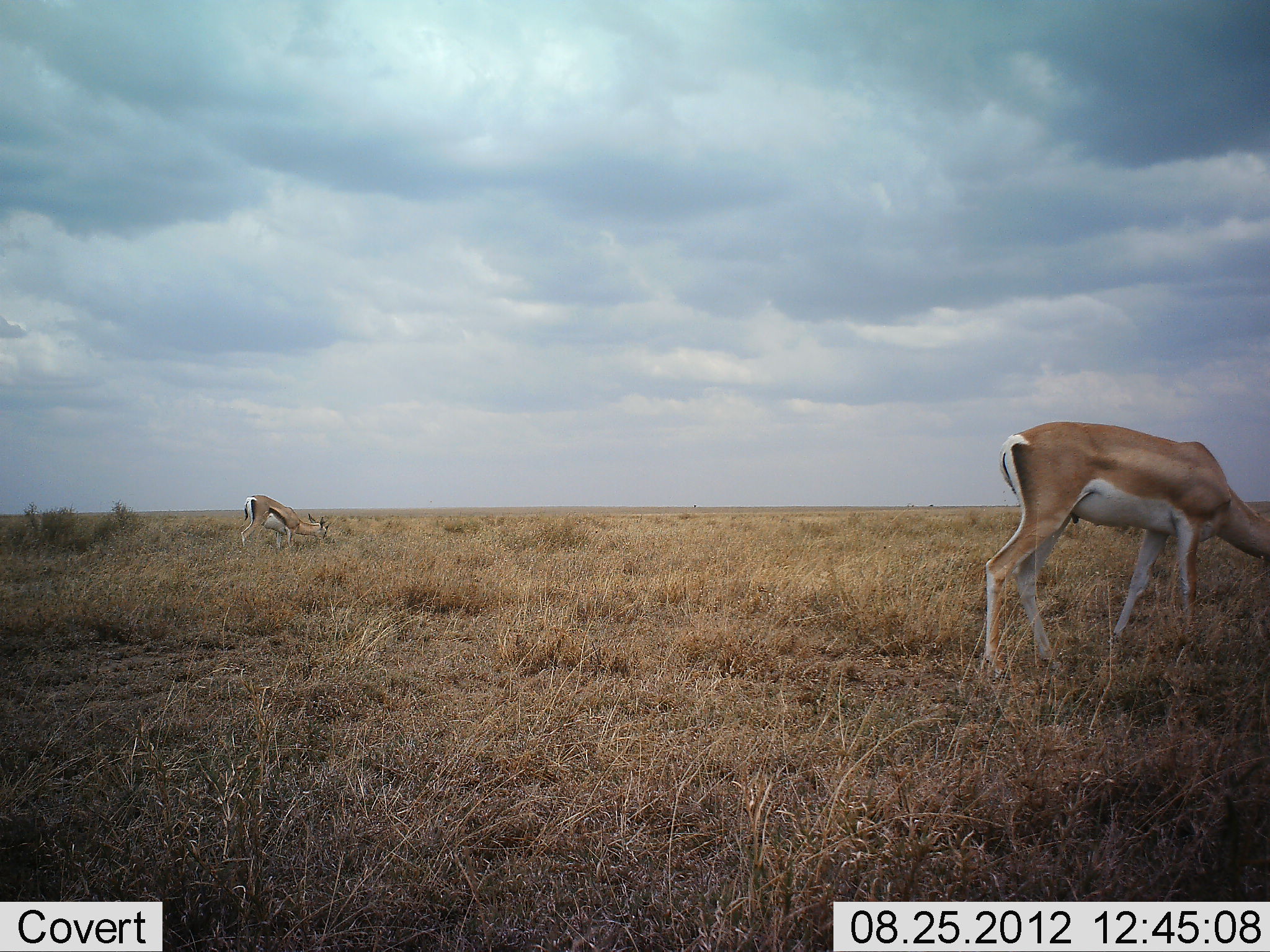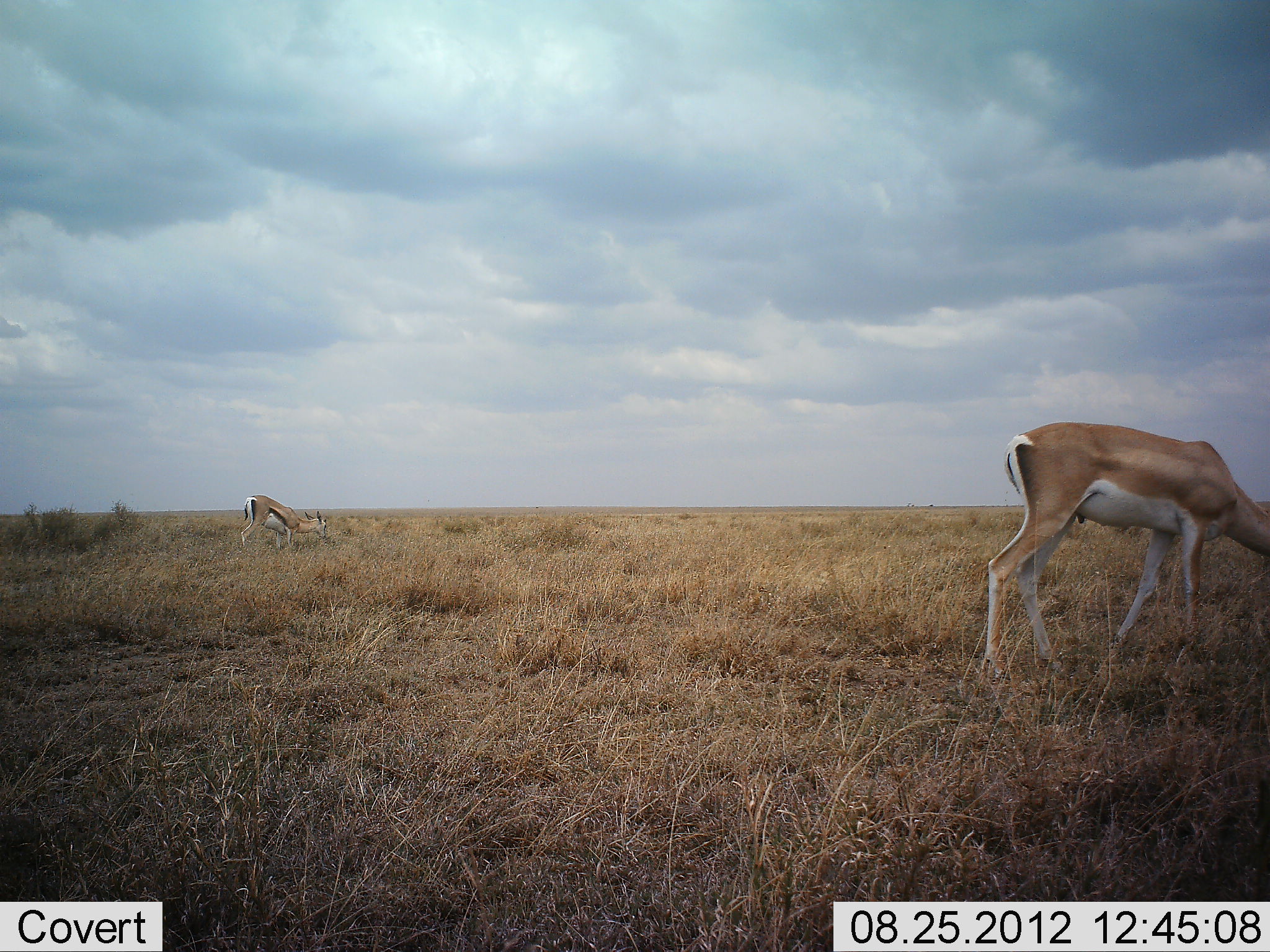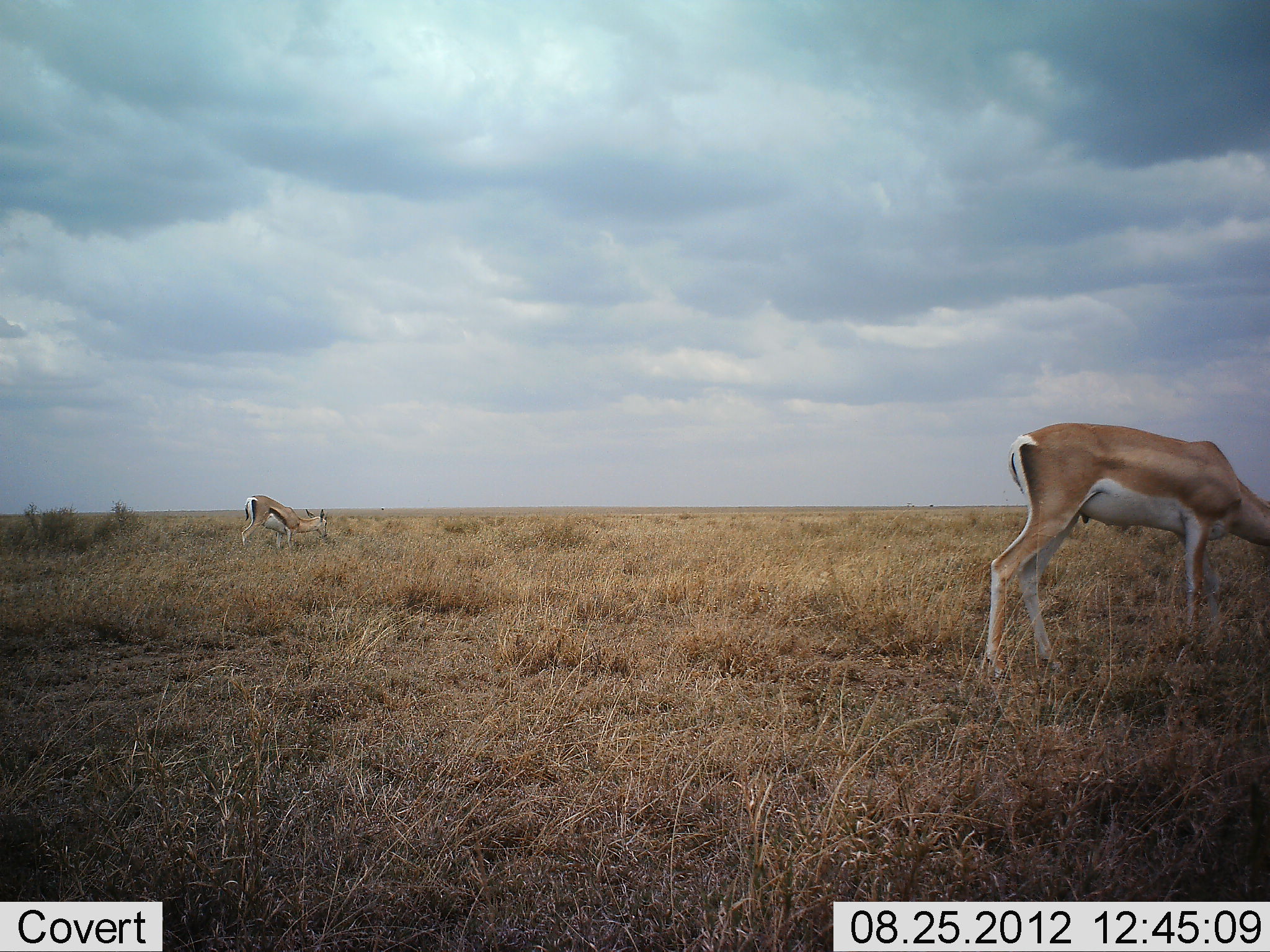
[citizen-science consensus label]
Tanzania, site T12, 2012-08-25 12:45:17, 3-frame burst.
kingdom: Animalia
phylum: Chordata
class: Mammalia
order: Artiodactyla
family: Bovidae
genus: Nanger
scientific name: Nanger granti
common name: grant's gazelle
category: gazellegrants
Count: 1.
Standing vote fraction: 6%.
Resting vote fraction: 0%.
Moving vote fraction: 0%.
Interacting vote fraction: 0%.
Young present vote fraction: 0%.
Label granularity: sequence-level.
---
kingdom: Animalia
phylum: Chordata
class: Mammalia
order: Artiodactyla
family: Bovidae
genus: Eudorcas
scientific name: Eudorcas thomsonii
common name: thomson's gazelle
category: gazellethomsons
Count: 1.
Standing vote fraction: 10%.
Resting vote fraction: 0%.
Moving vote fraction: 0%.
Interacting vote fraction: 0%.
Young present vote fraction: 0%.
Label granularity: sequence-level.